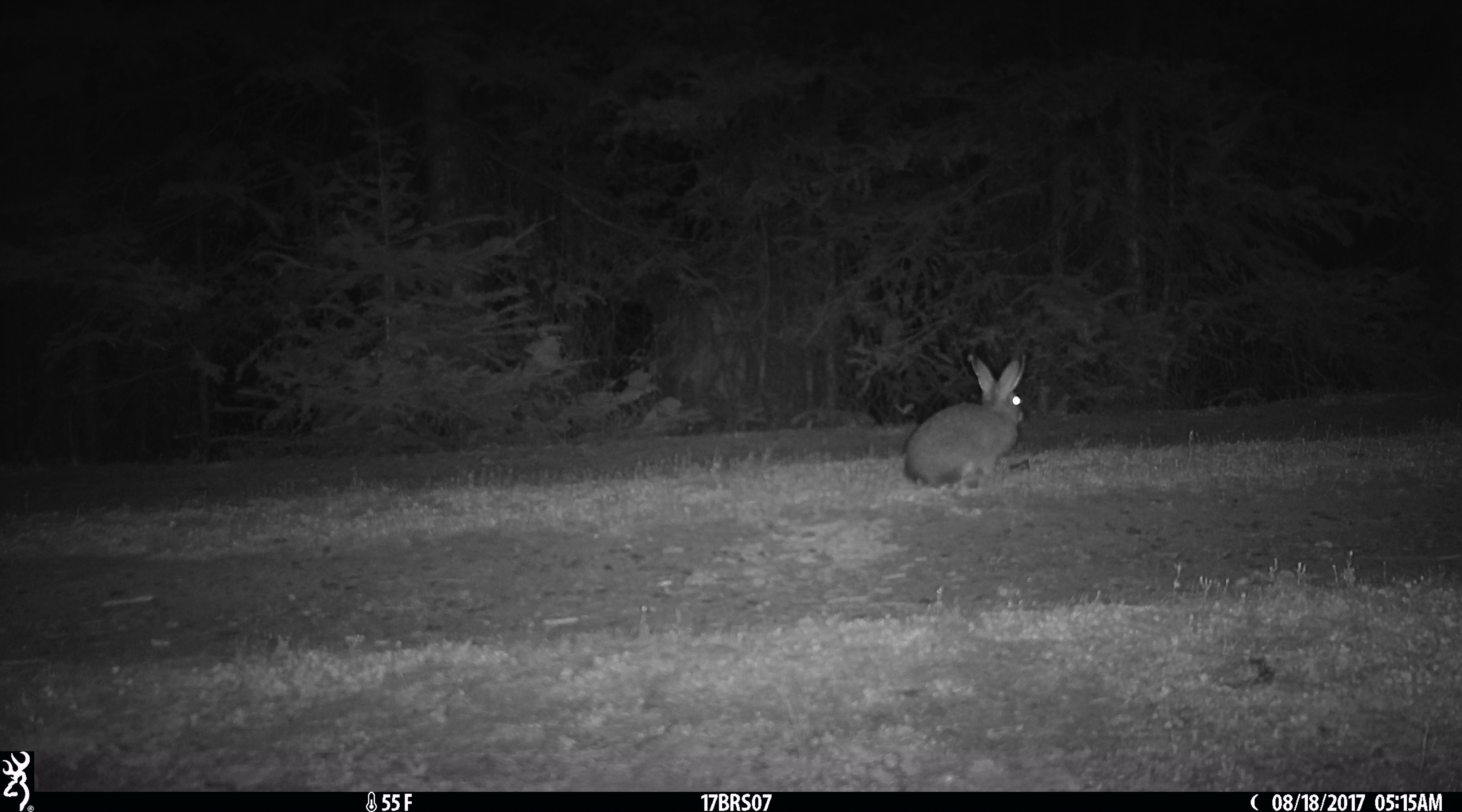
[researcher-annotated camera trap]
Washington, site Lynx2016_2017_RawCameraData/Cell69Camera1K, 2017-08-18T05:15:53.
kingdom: Animalia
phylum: Chordata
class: Mammalia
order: Lagomorpha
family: Leporidae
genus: Lepus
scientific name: Lepus americanus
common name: snowshoe hare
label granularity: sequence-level